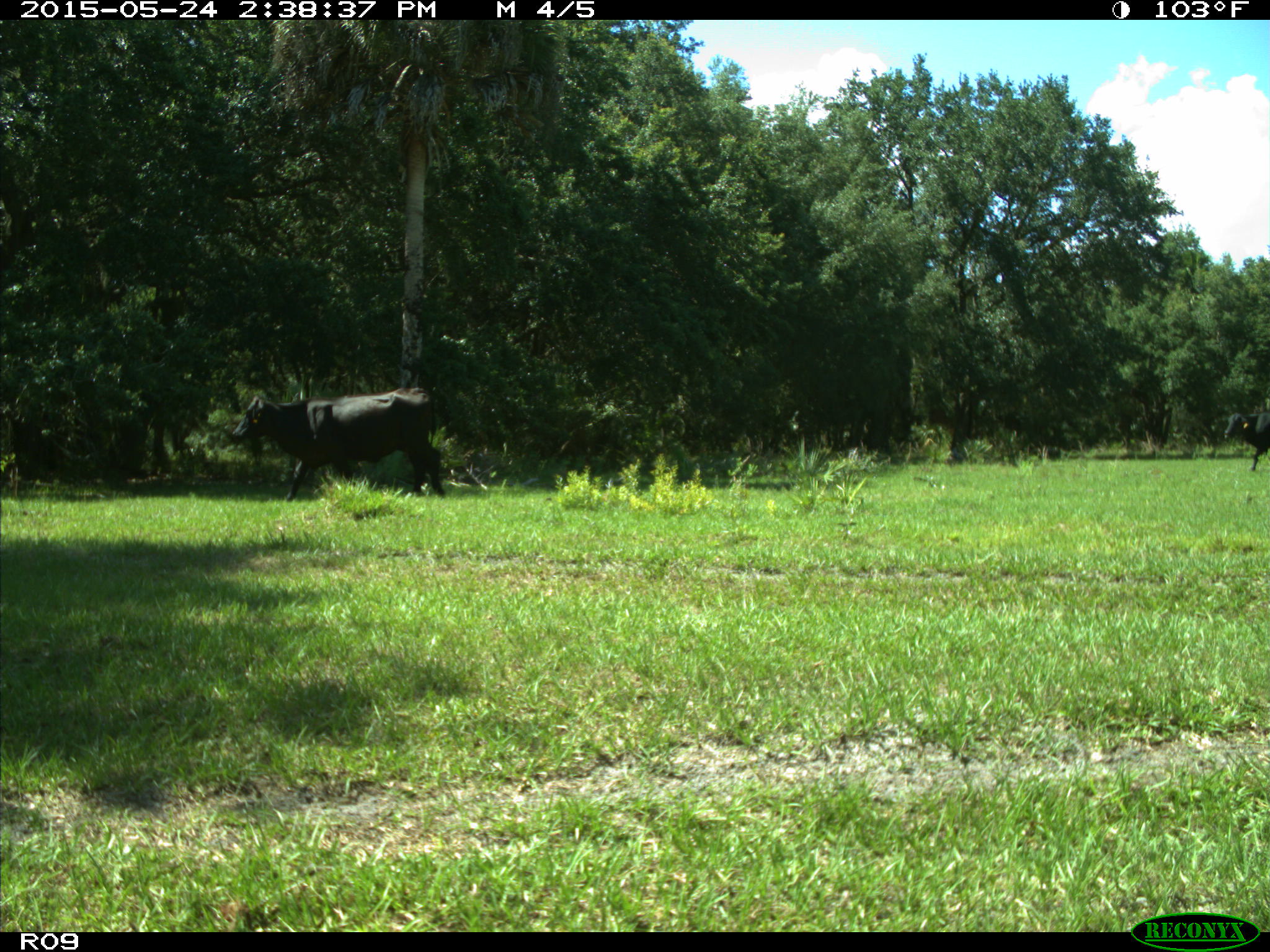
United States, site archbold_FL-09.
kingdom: Animalia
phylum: Chordata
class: Mammalia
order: Artiodactyla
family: Bovidae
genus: Bos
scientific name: Bos taurus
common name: domestic cow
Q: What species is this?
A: Bos taurus (domestic cow).